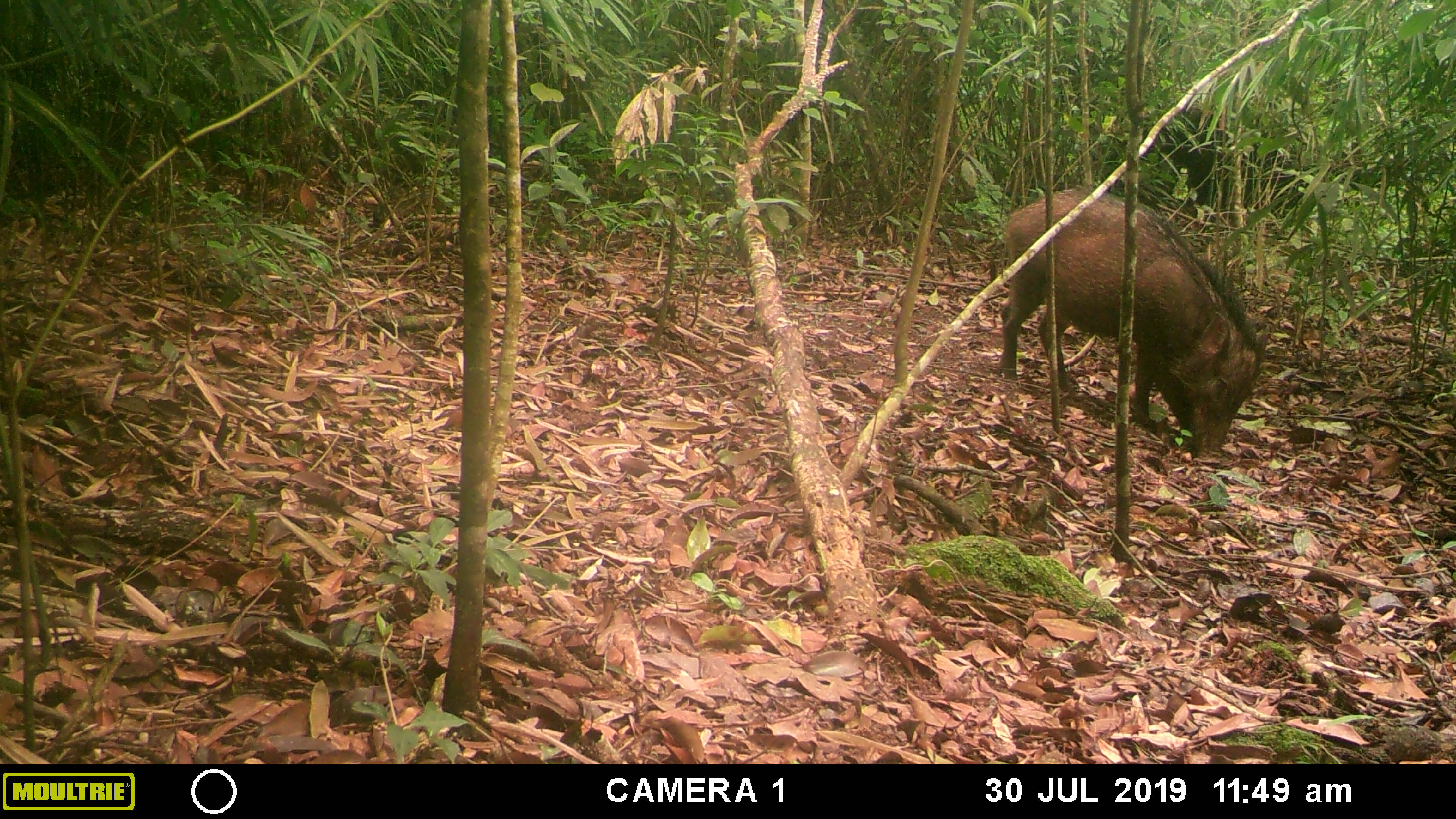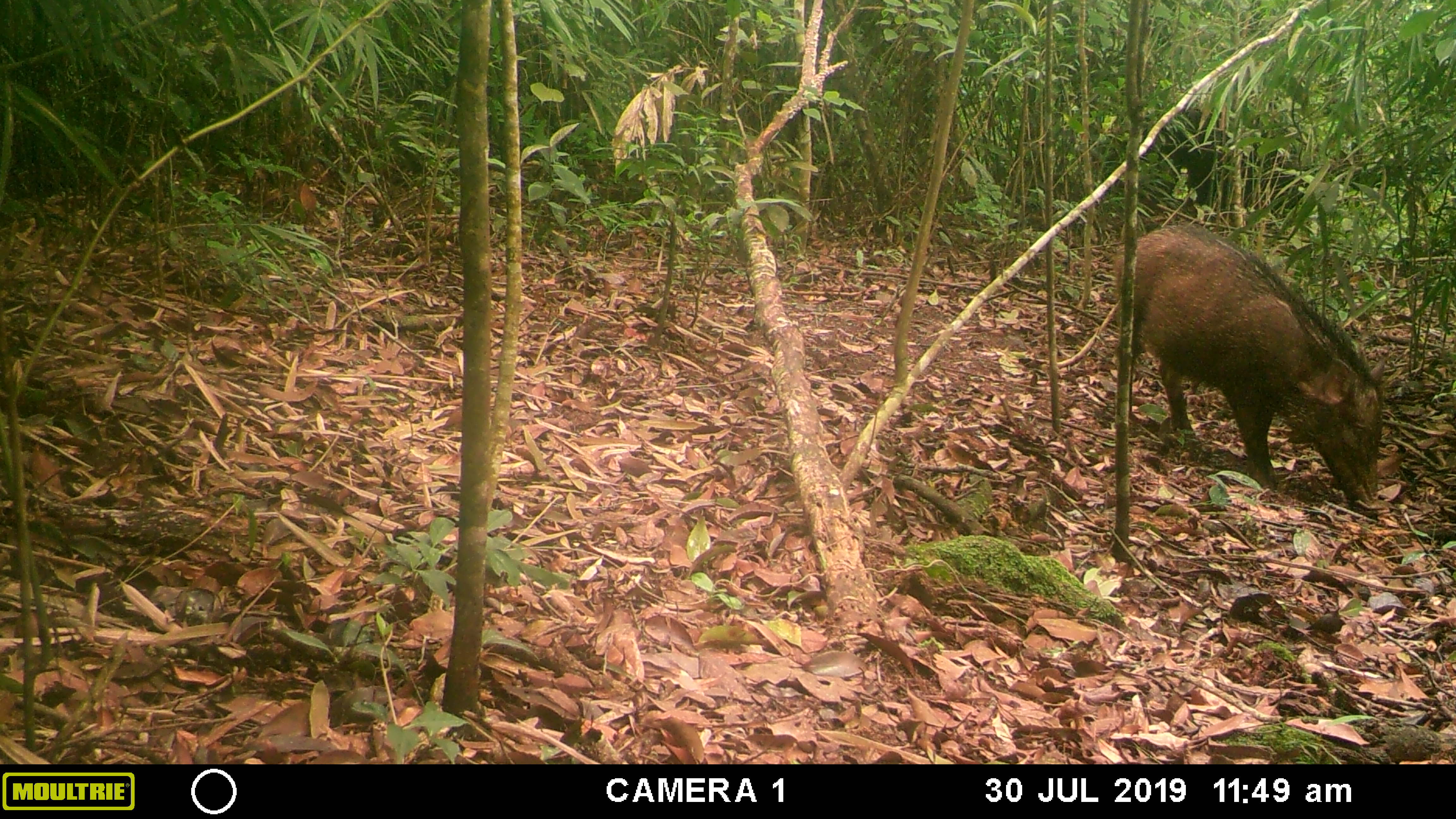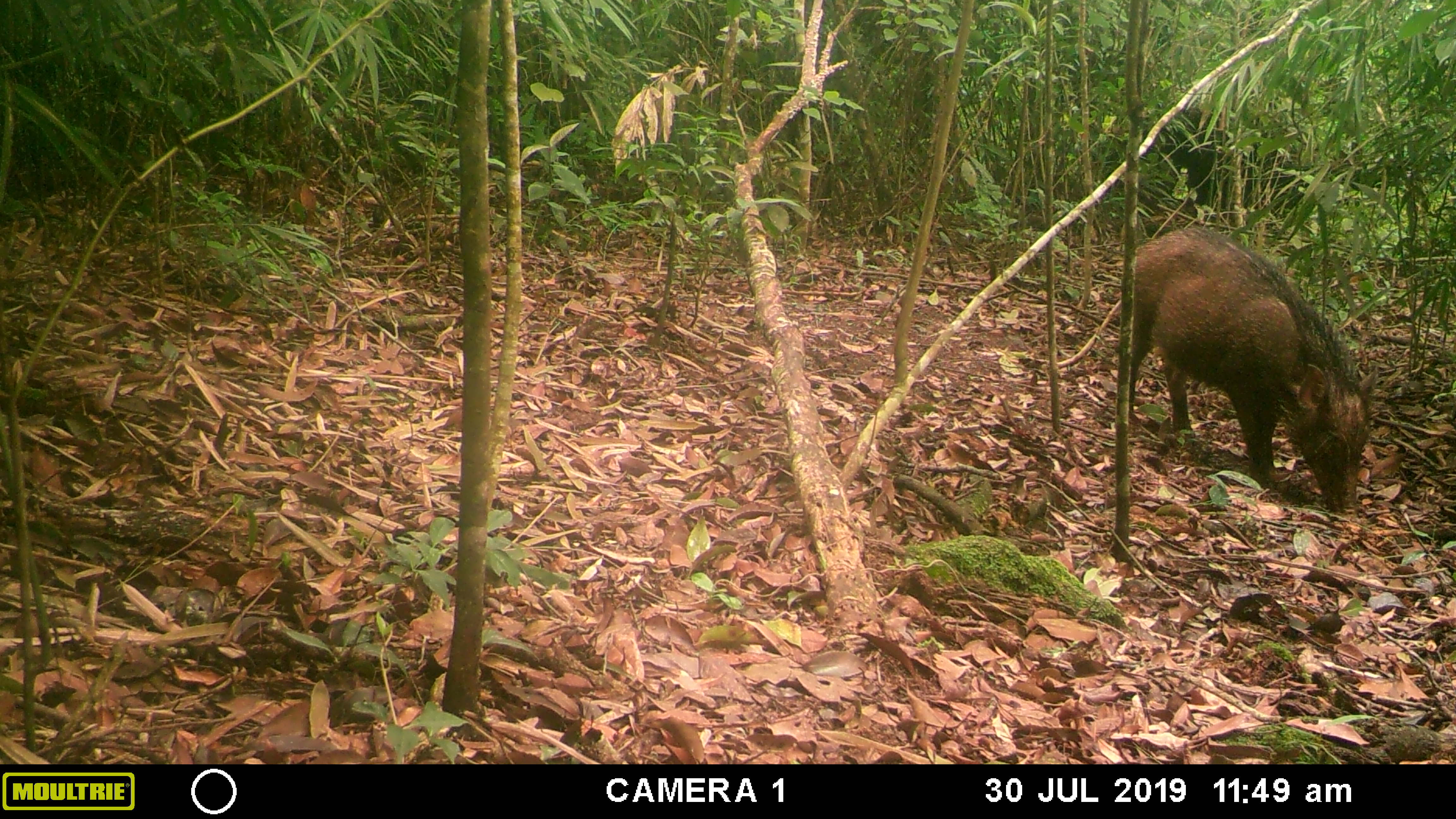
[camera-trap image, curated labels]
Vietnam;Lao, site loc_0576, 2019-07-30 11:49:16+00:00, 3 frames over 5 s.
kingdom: Animalia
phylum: Chordata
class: Mammalia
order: Artiodactyla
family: Suidae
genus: Sus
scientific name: Sus scrofa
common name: eurasian wild pig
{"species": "eurasian wild pig (Sus scrofa)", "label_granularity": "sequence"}